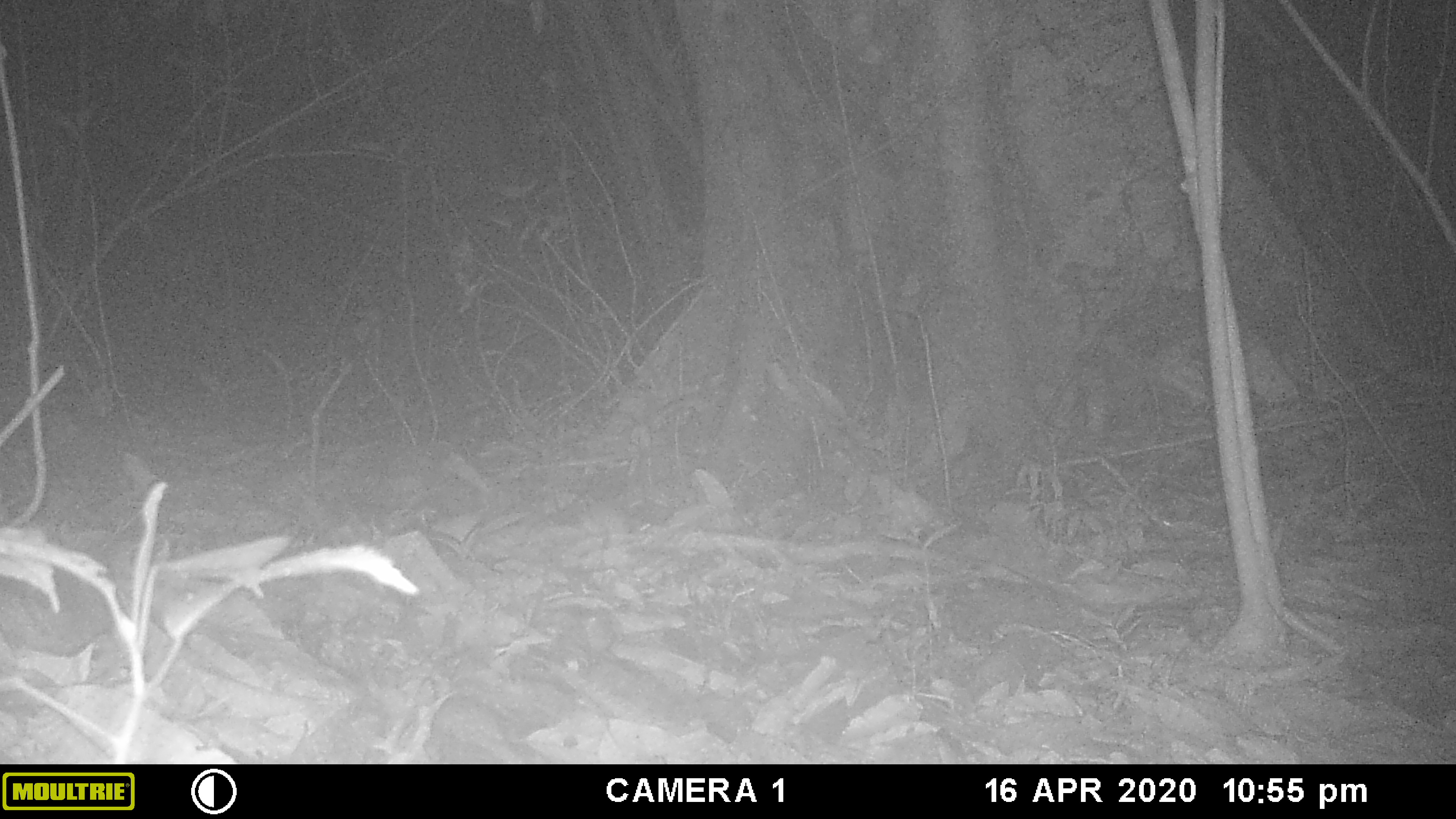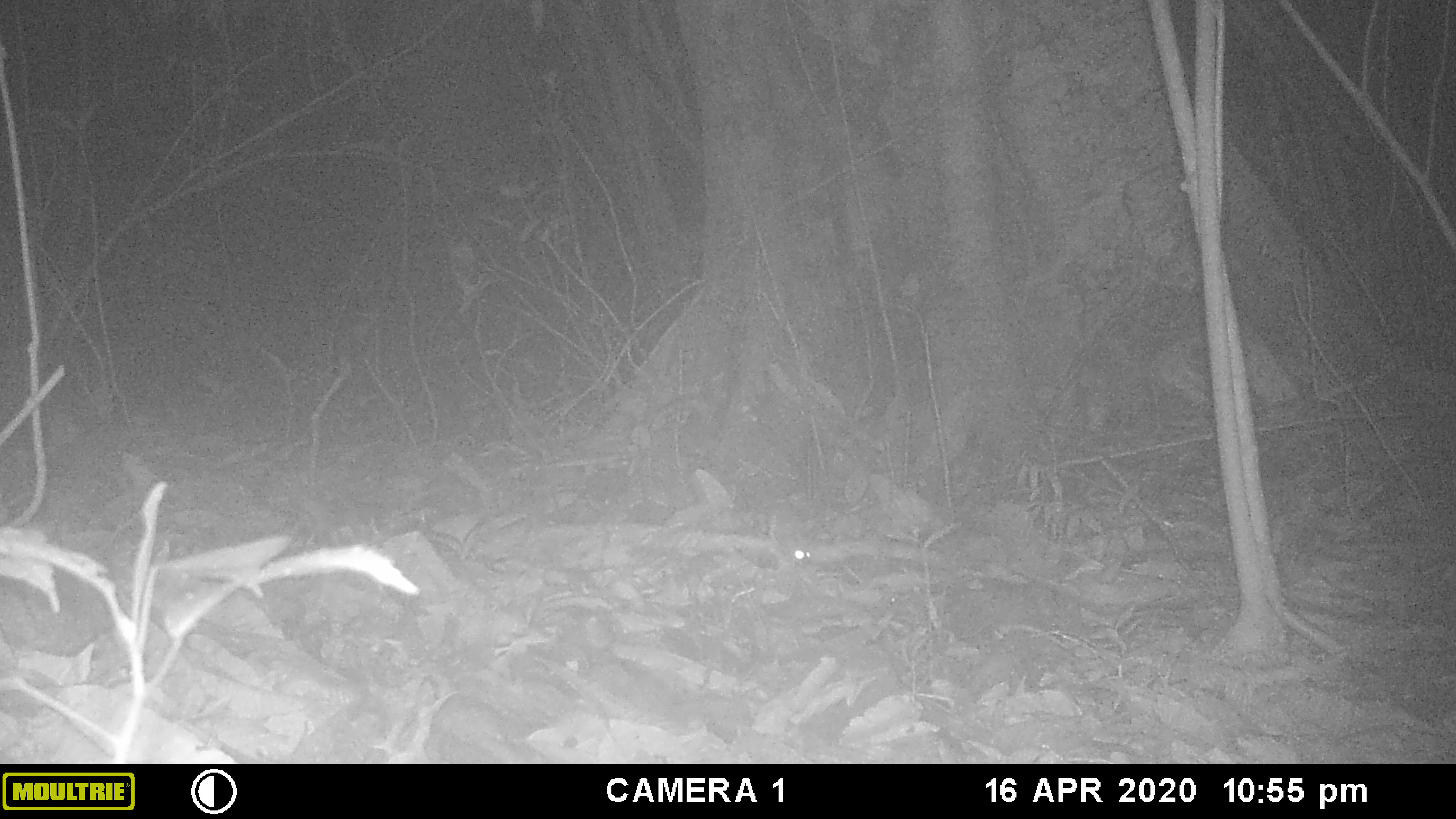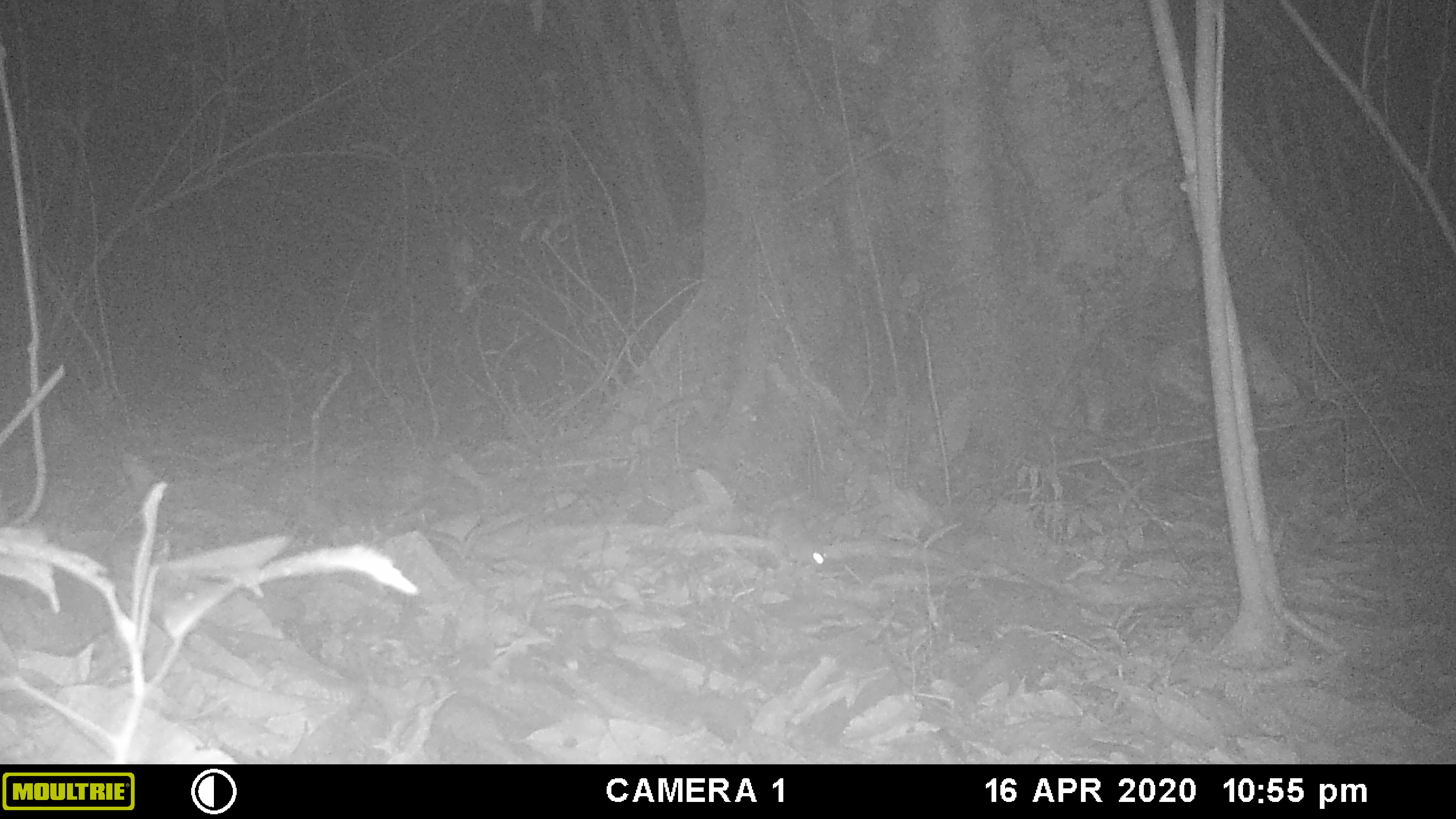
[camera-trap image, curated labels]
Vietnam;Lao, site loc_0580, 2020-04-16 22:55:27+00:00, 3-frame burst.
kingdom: Animalia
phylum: Chordata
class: Mammalia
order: Rodentia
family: Muridae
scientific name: Muridae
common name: old-world mice and rats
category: unidentified murid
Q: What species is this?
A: Unidentified murid (old-world mice and rats) (Muridae).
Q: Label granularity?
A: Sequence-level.